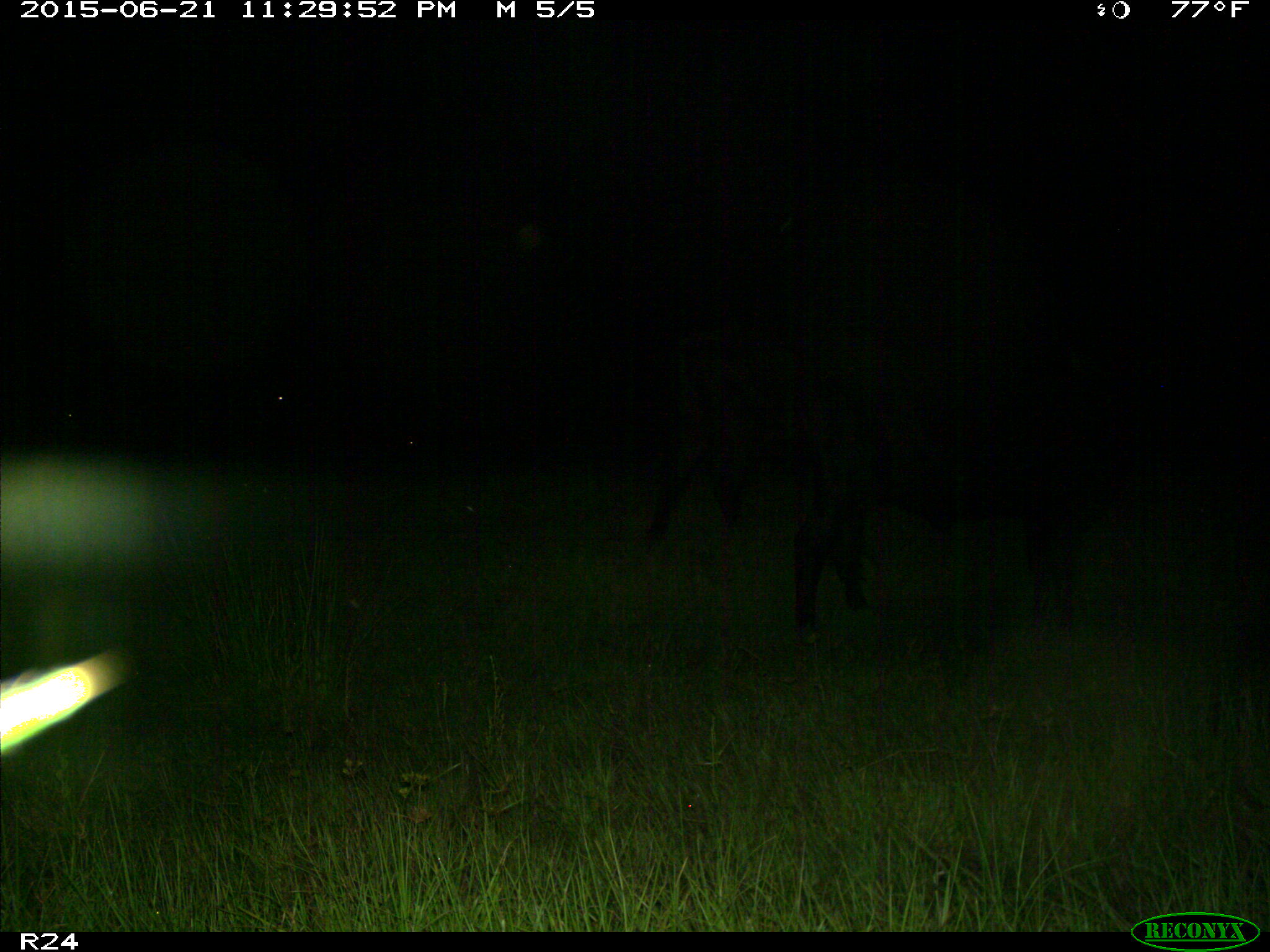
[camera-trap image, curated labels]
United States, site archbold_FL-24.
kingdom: Animalia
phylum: Chordata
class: Mammalia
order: Artiodactyla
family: Bovidae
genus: Bos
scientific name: Bos taurus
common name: domestic cow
Bos taurus (domestic cow).